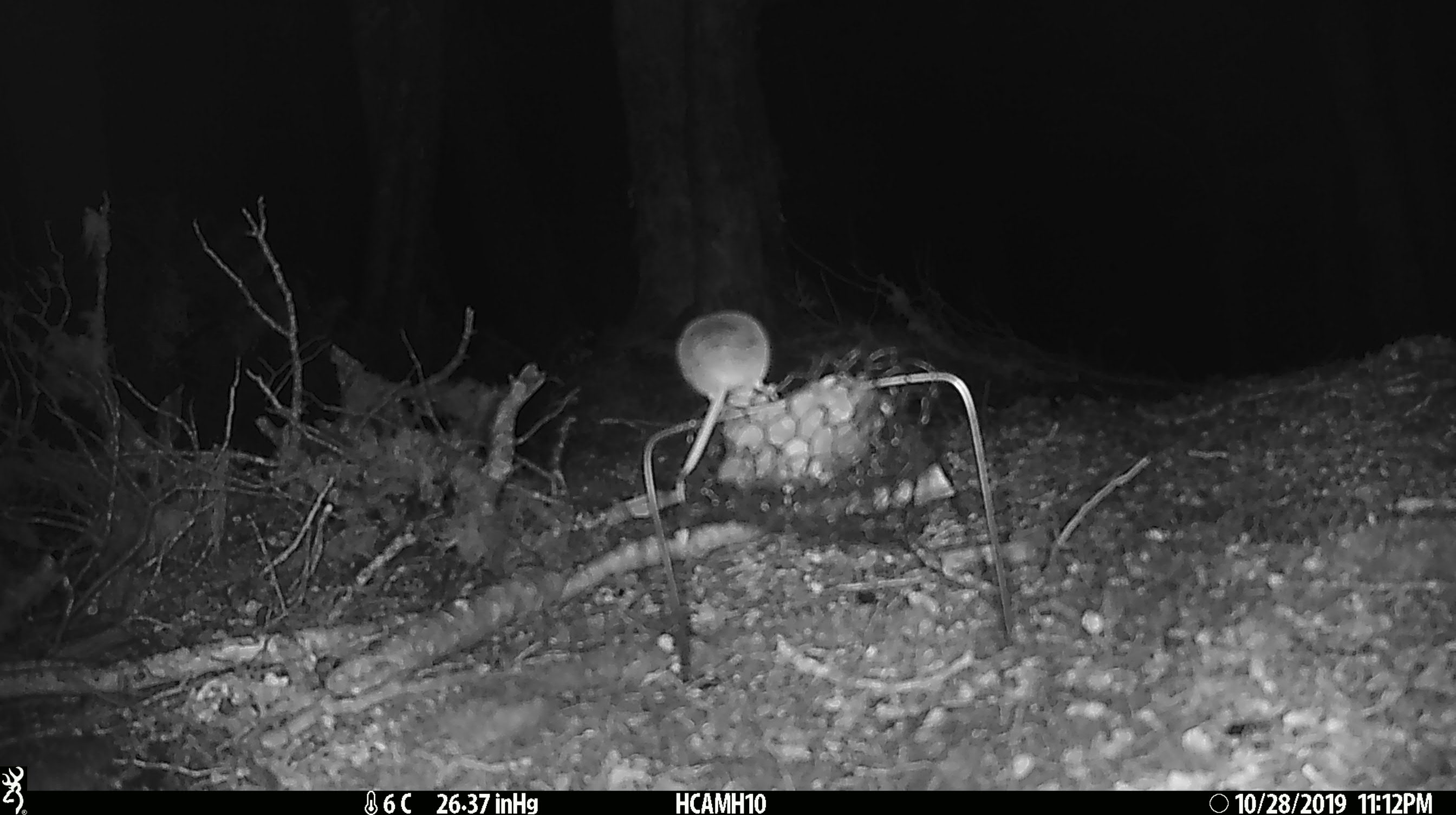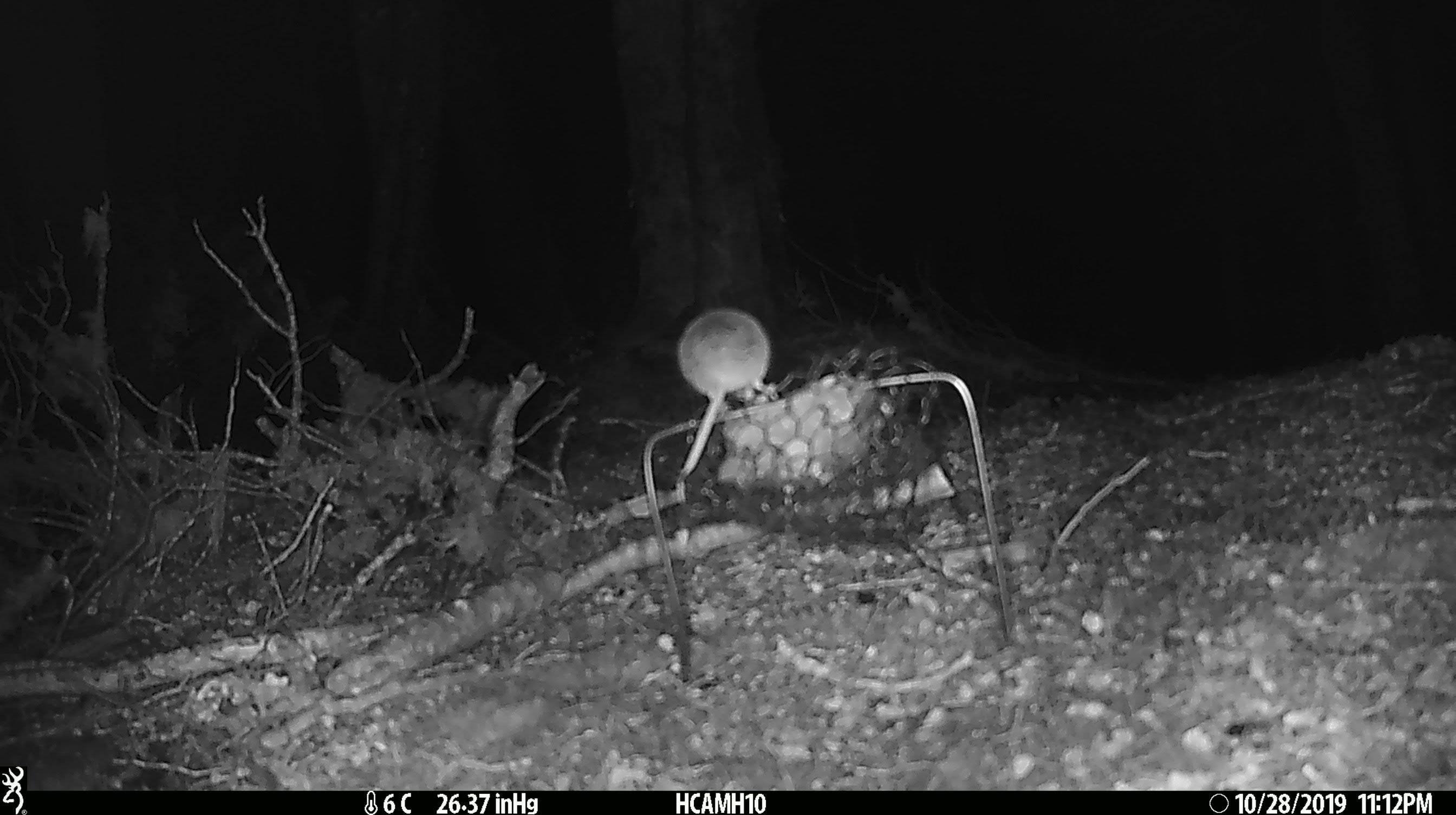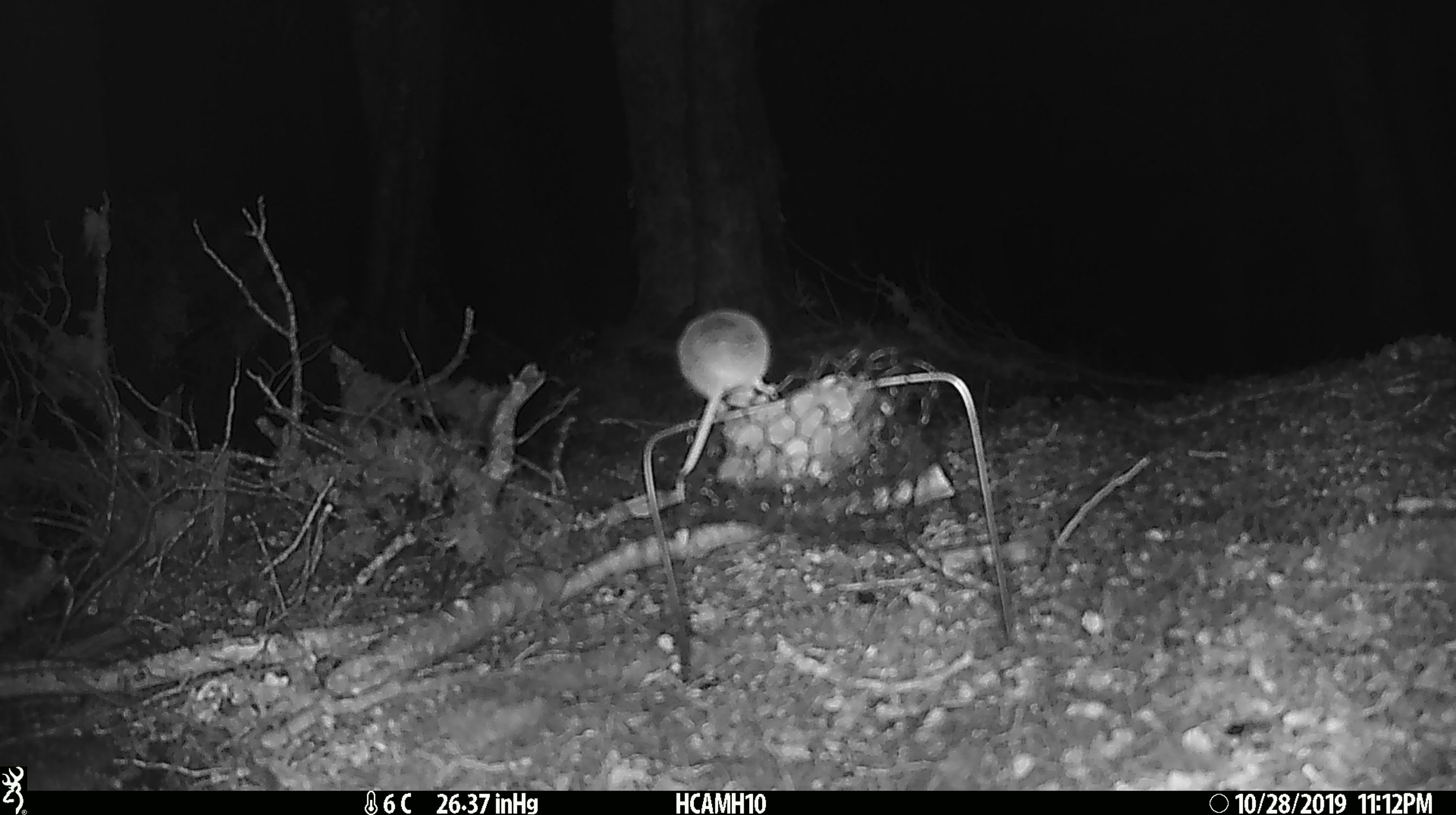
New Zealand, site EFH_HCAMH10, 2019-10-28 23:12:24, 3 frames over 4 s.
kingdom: Animalia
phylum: Chordata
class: Mammalia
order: Rodentia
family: Muridae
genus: Mus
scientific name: Mus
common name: mouse